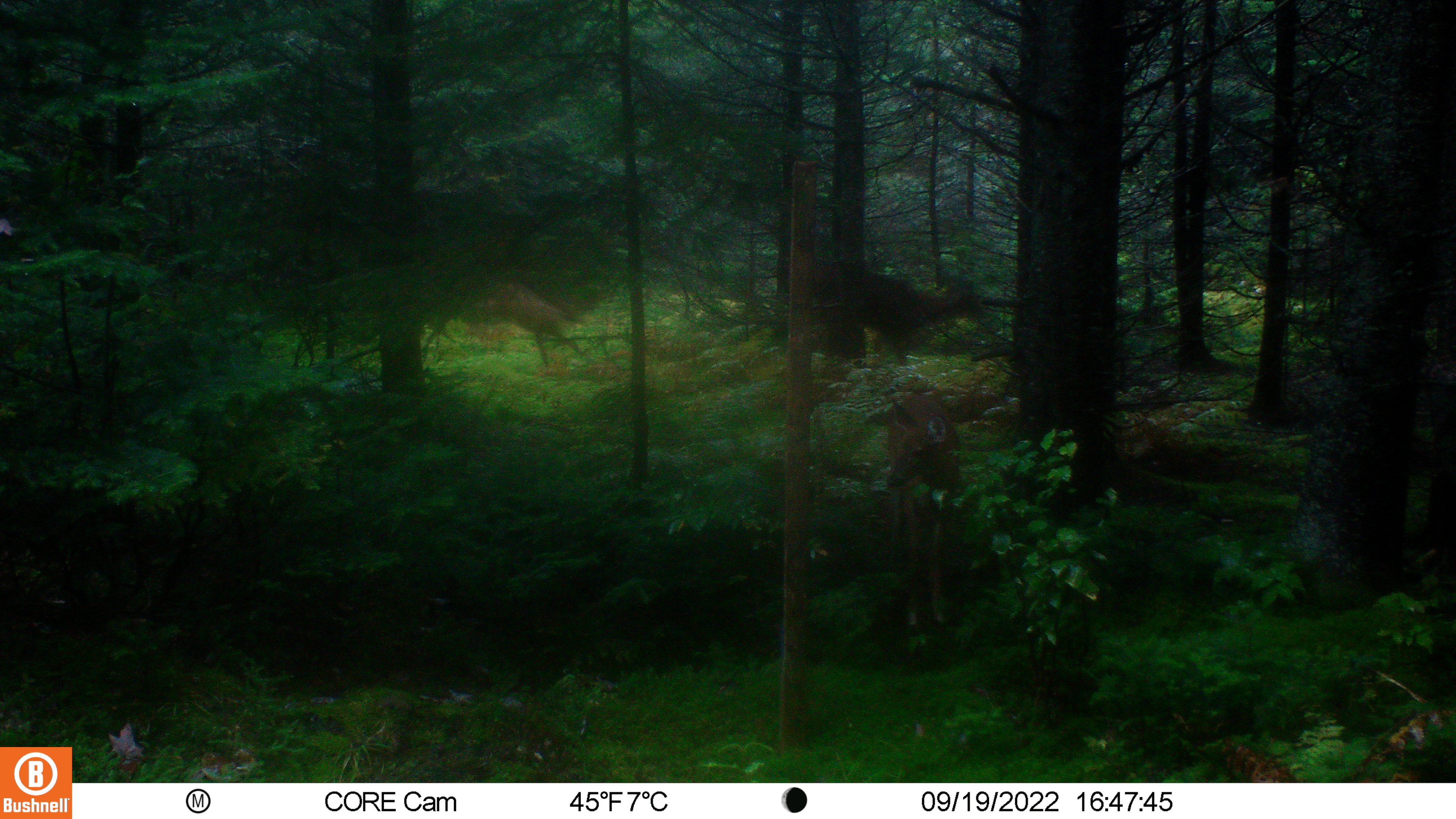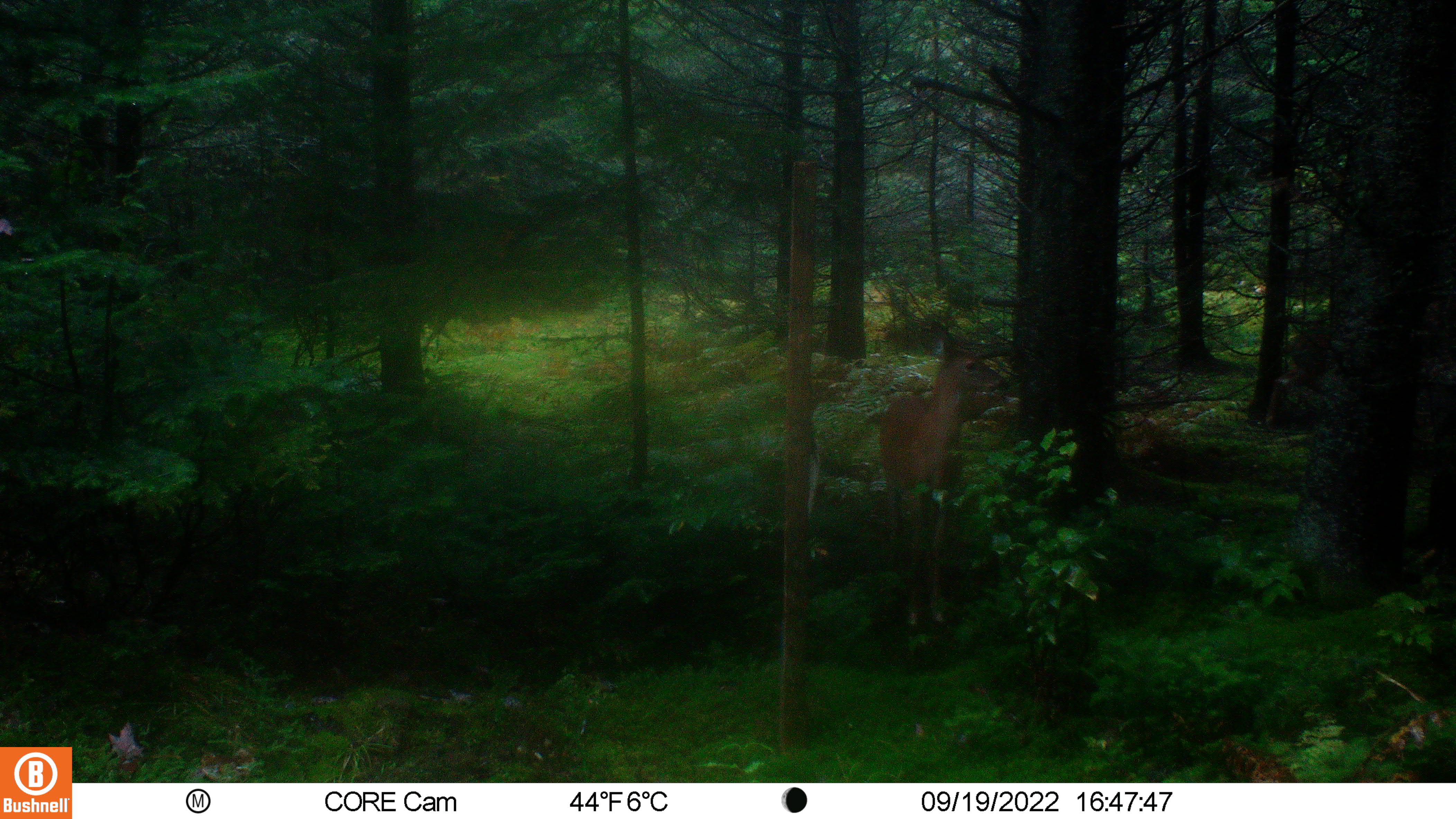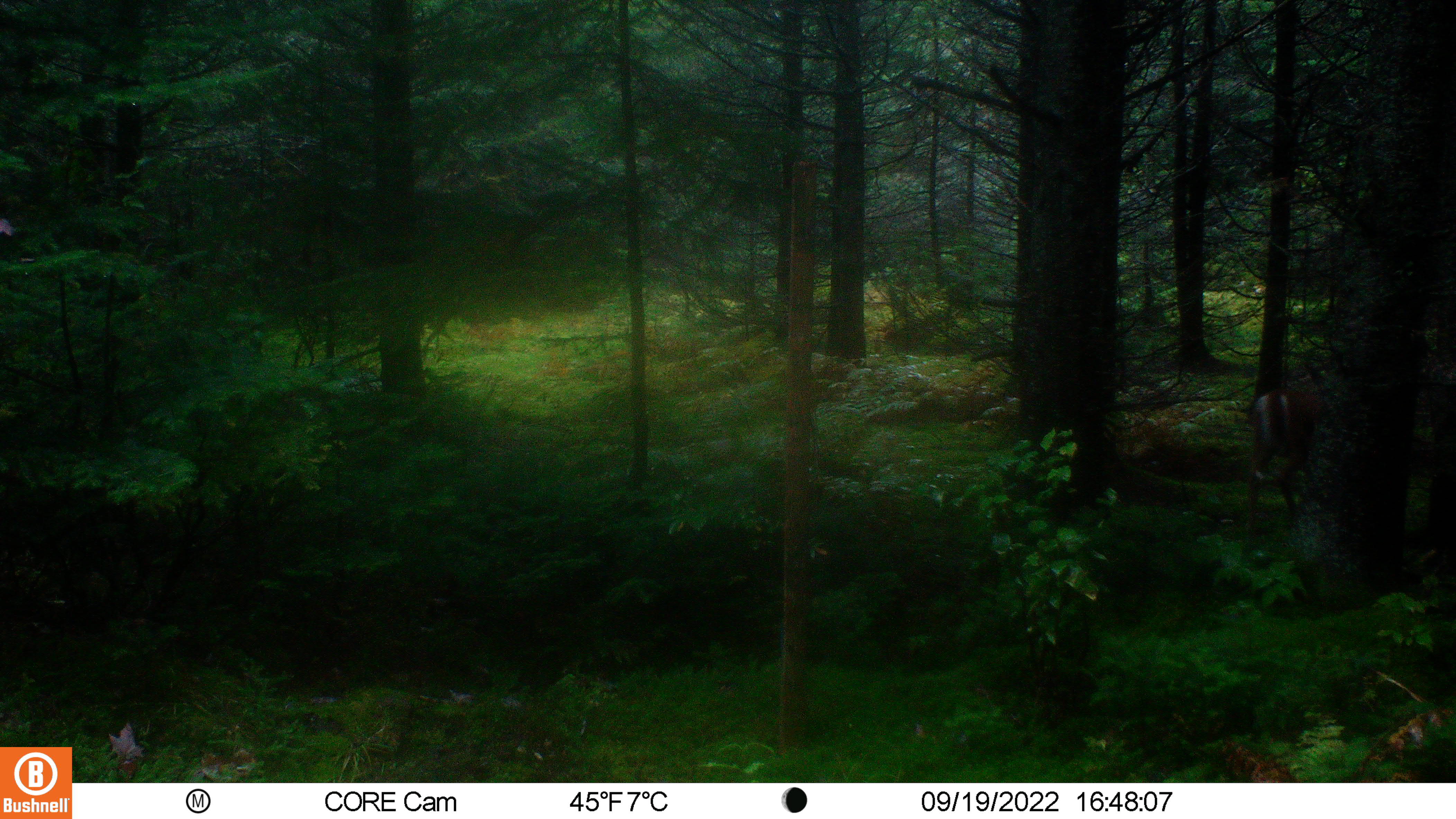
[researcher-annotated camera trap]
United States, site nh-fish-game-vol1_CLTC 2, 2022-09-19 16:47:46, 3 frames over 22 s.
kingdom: Animalia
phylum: Chordata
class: Mammalia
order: Artiodactyla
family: Cervidae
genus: Odocoileus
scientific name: Odocoileus virginianus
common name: white-tailed deer